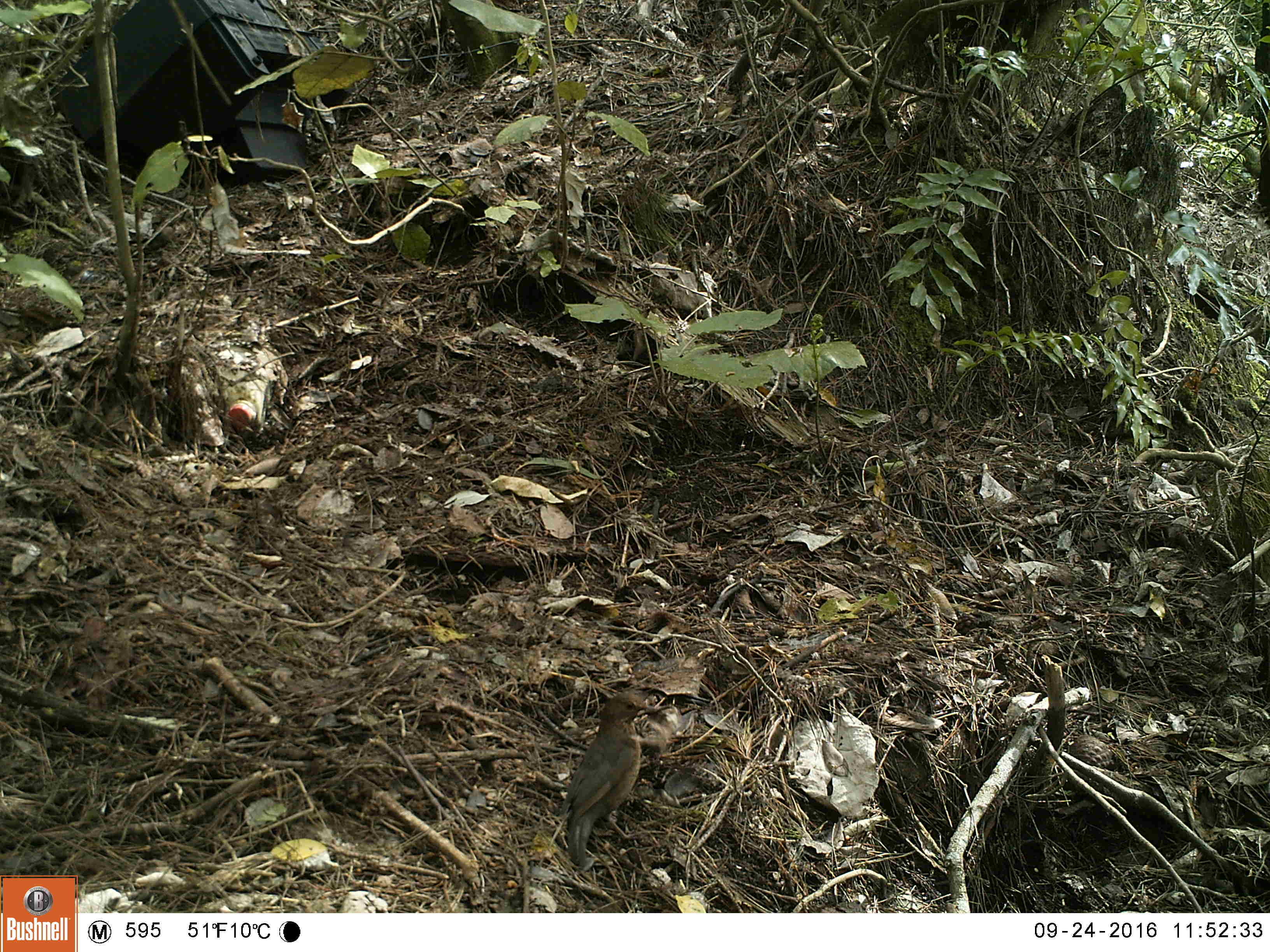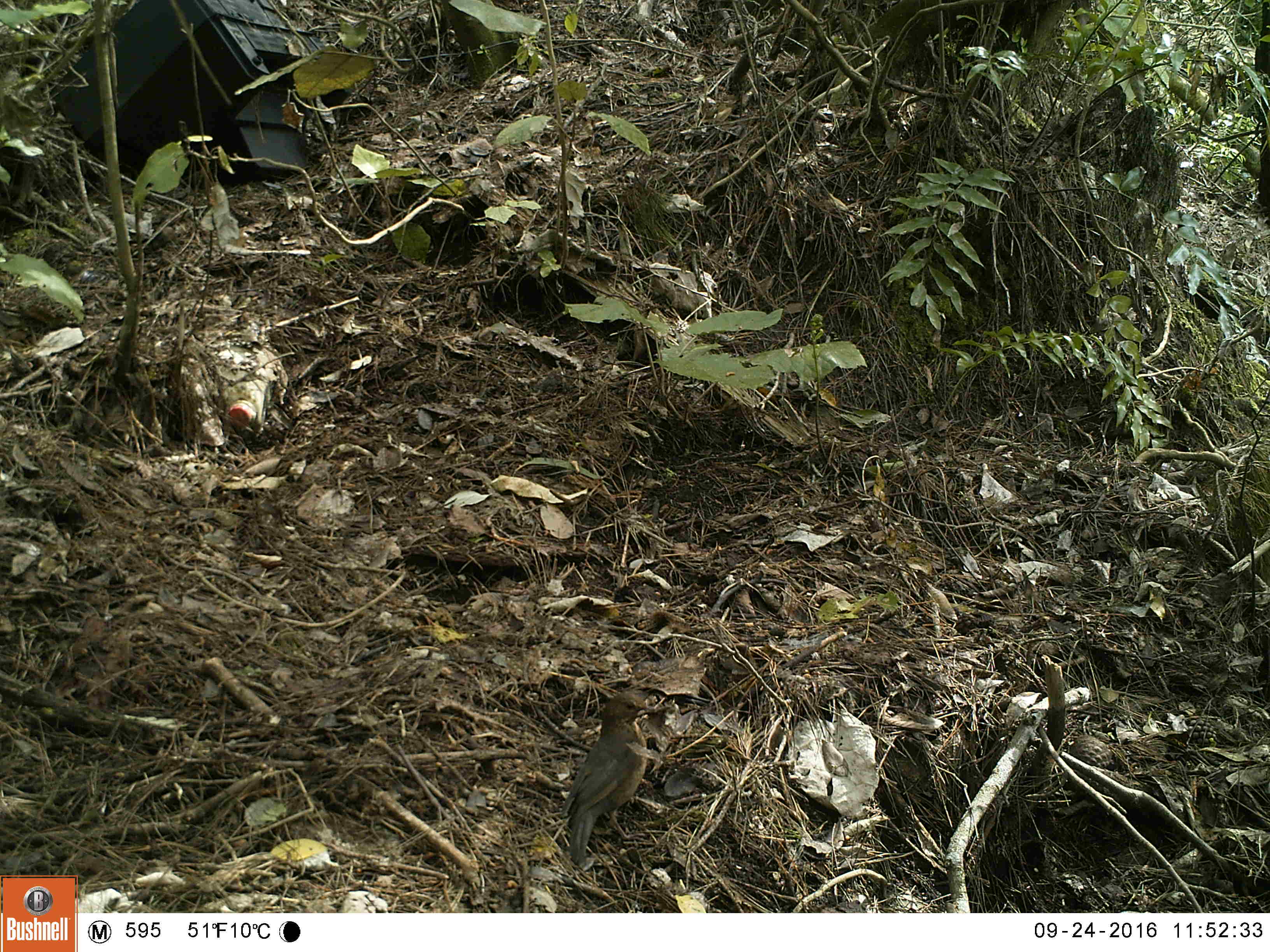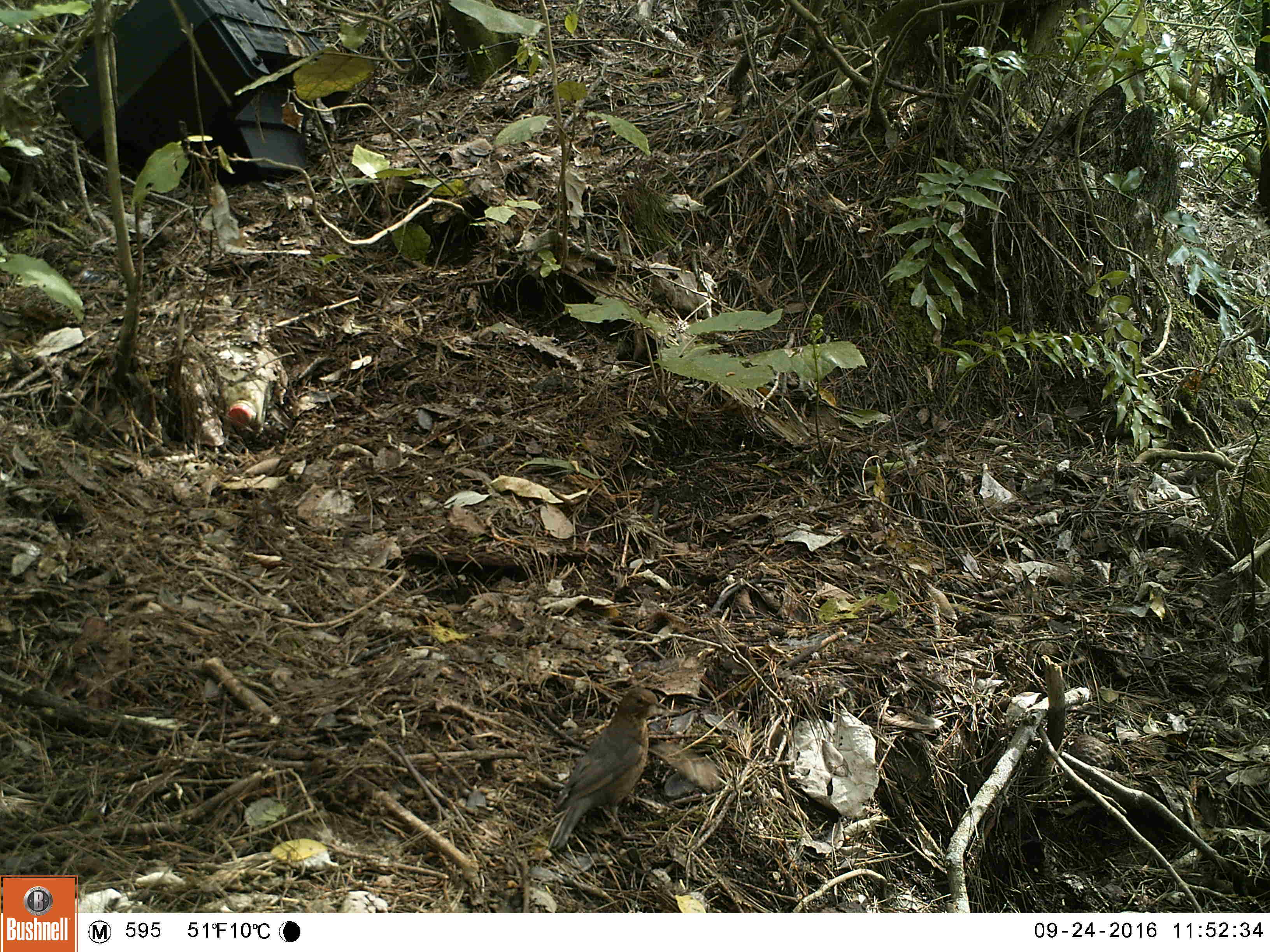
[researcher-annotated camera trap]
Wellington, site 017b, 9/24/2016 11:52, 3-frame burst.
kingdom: Animalia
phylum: Chordata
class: Aves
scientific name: Aves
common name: bird